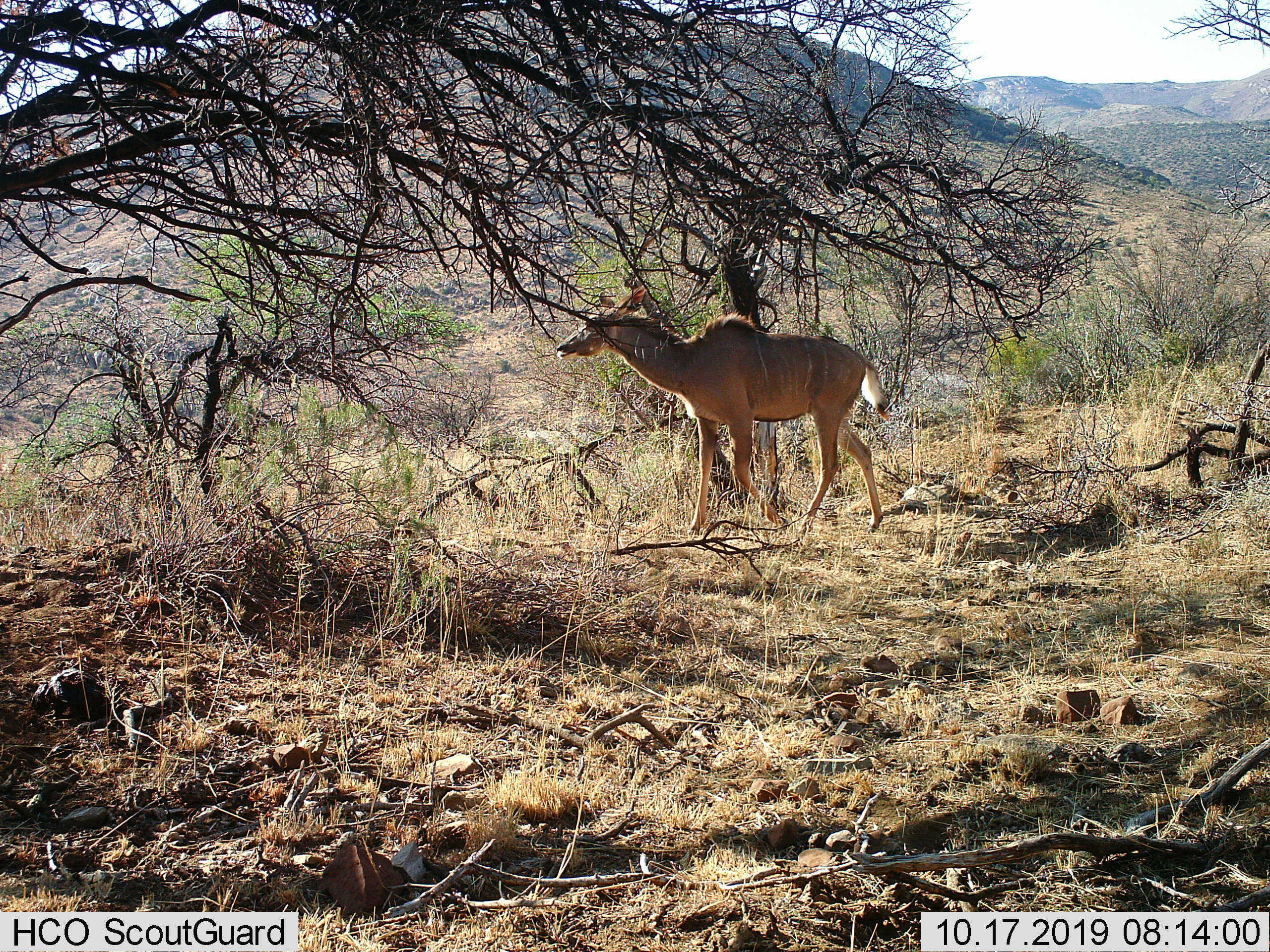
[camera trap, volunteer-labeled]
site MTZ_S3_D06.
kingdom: Animalia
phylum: Chordata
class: Mammalia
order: Artiodactyla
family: Bovidae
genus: Tragelaphus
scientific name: Tragelaphus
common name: kudu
Kudu (Tragelaphus), count 1. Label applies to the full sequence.